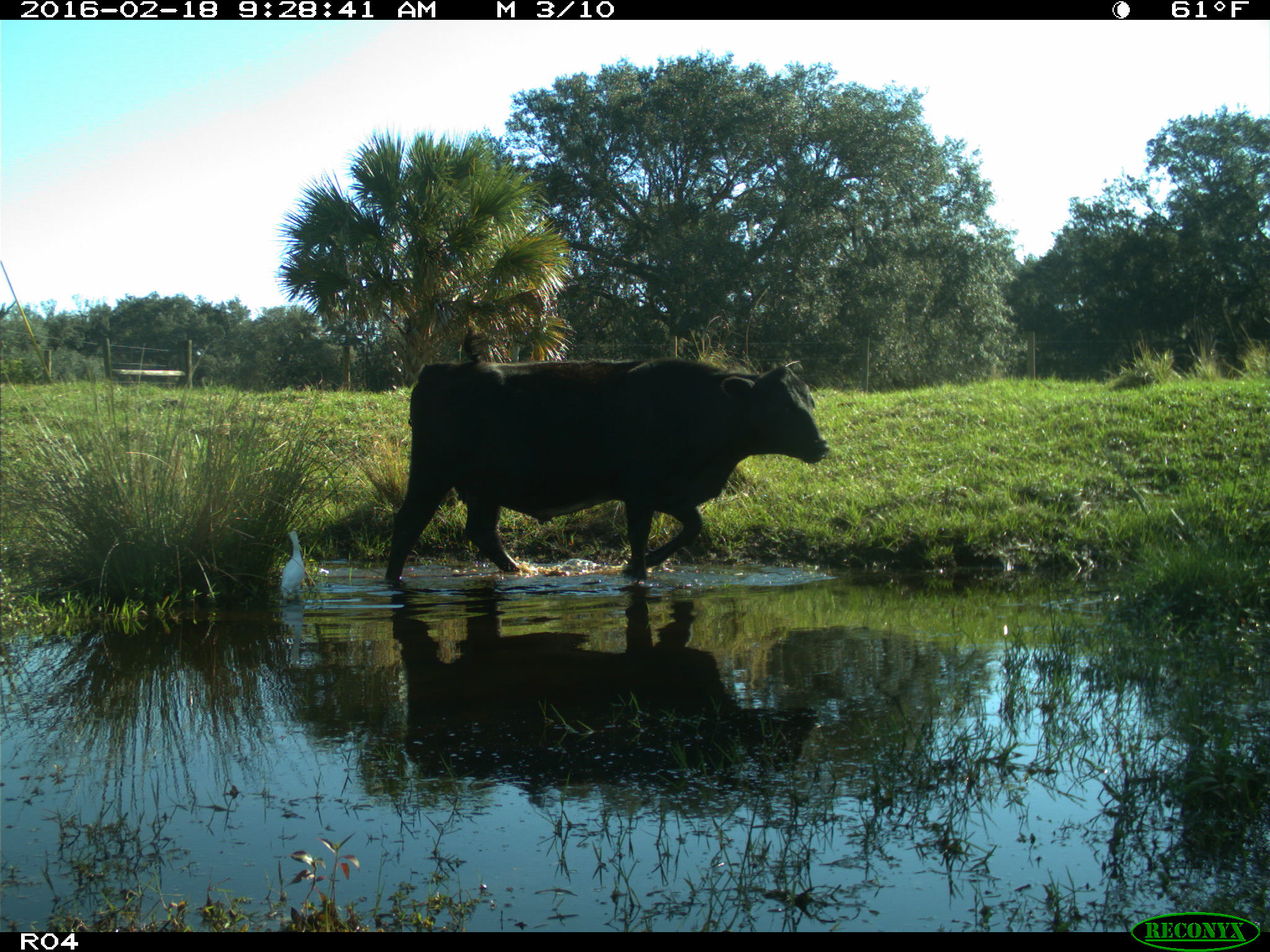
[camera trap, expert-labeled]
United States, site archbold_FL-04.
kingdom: Animalia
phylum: Chordata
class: Mammalia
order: Artiodactyla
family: Bovidae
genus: Bos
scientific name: Bos taurus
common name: domestic cow